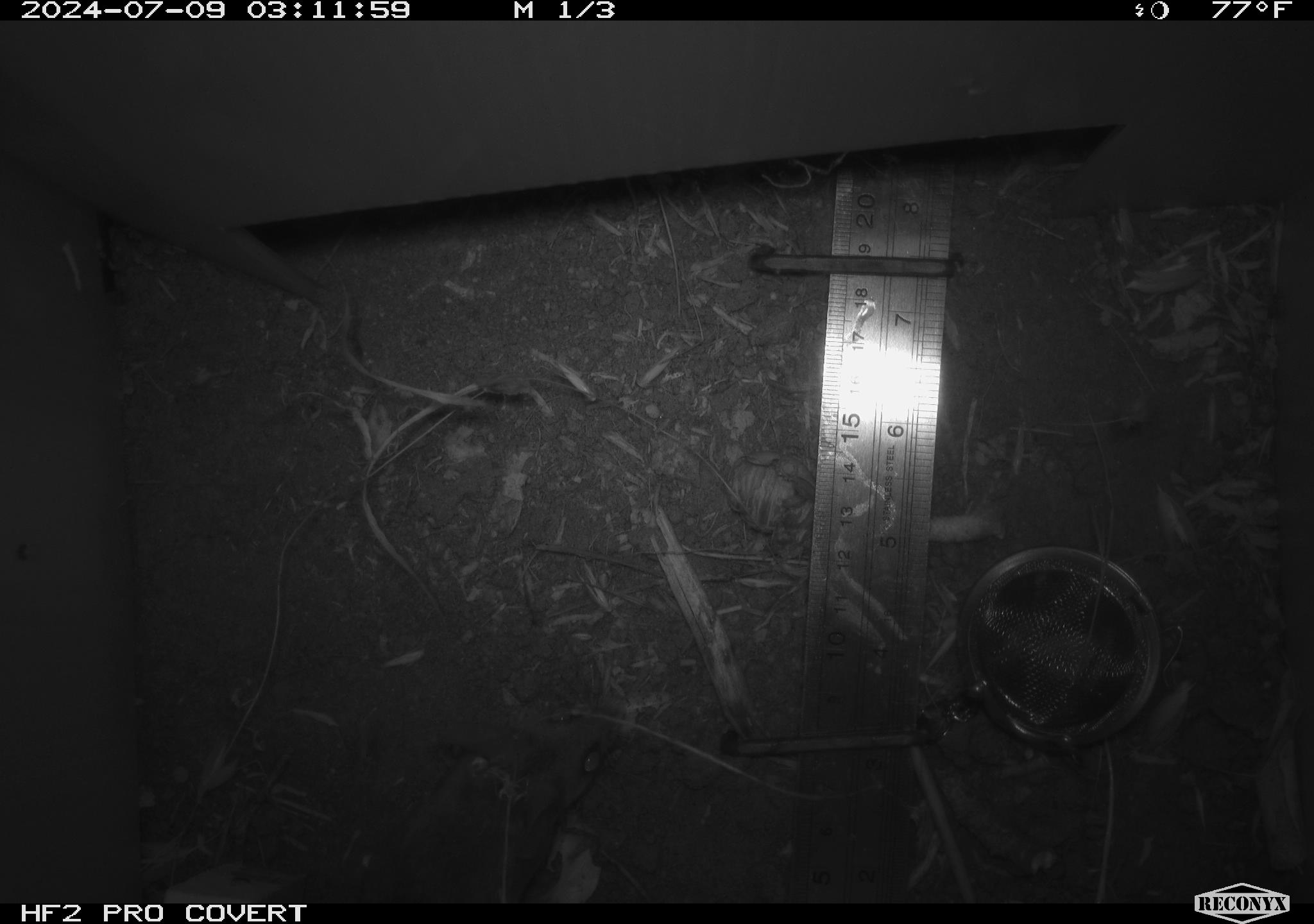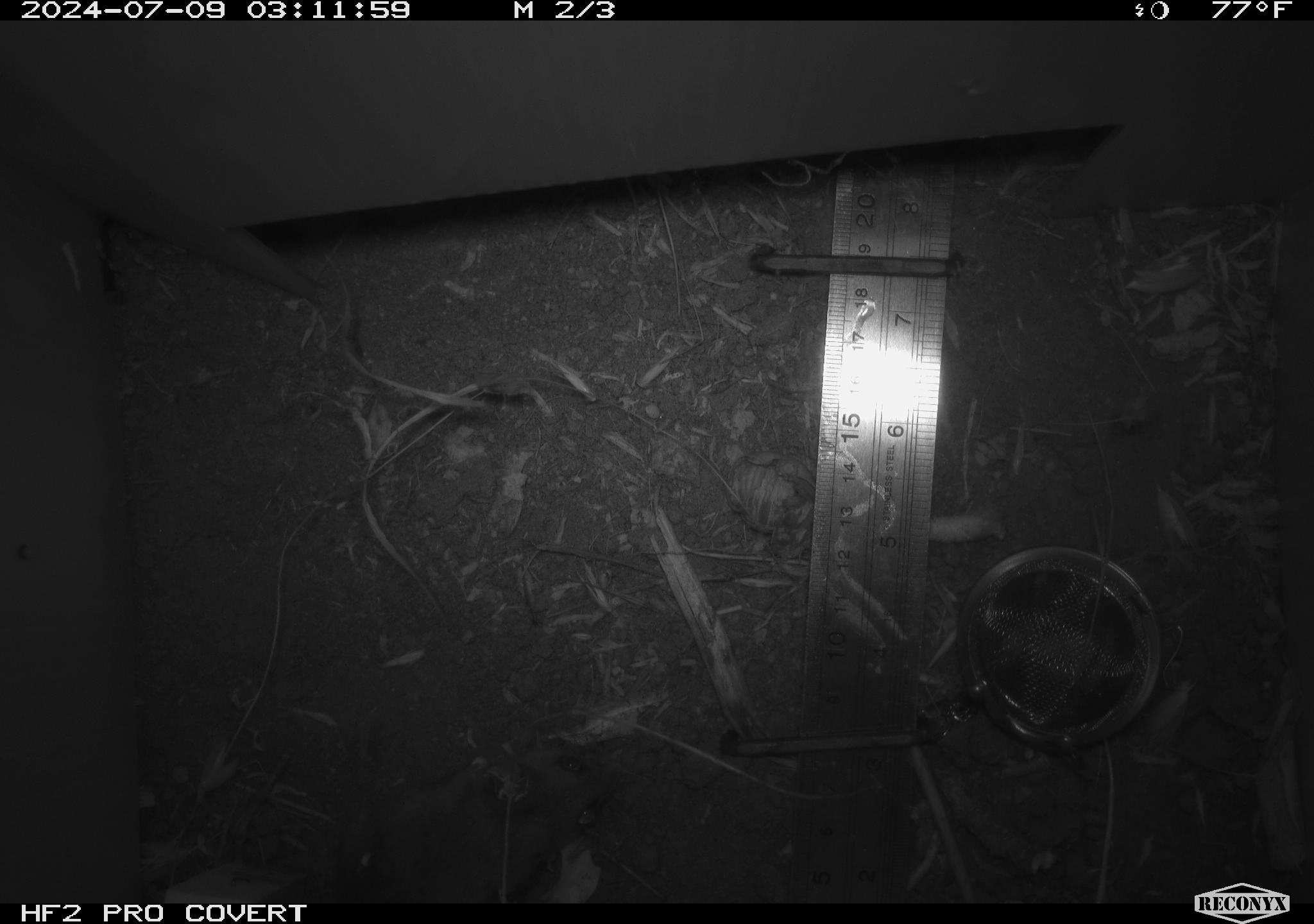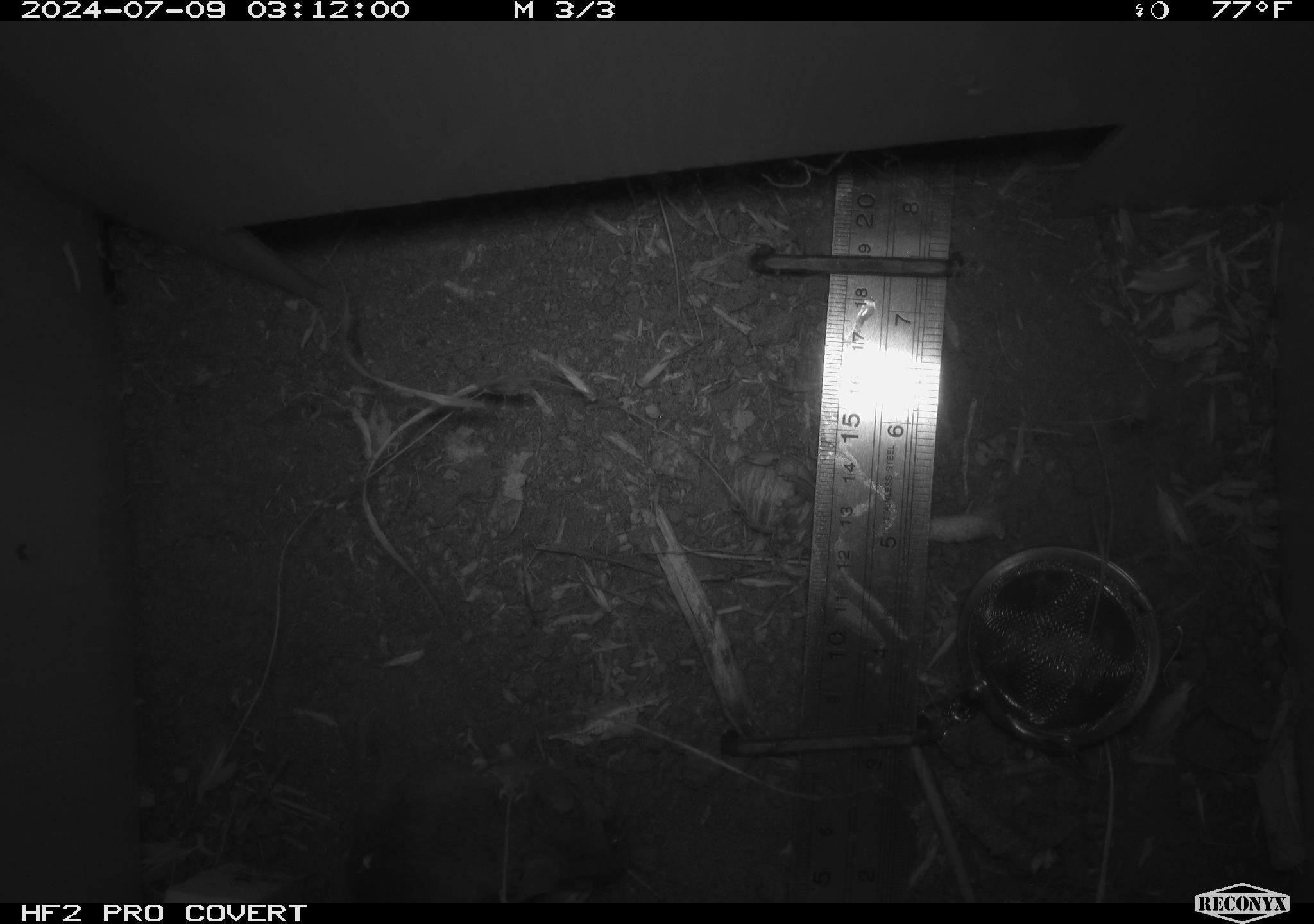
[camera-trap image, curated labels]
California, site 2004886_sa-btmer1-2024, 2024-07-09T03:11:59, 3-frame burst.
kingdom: Animalia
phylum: Chordata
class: Mammalia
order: Rodentia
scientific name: Rodentia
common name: mouse species